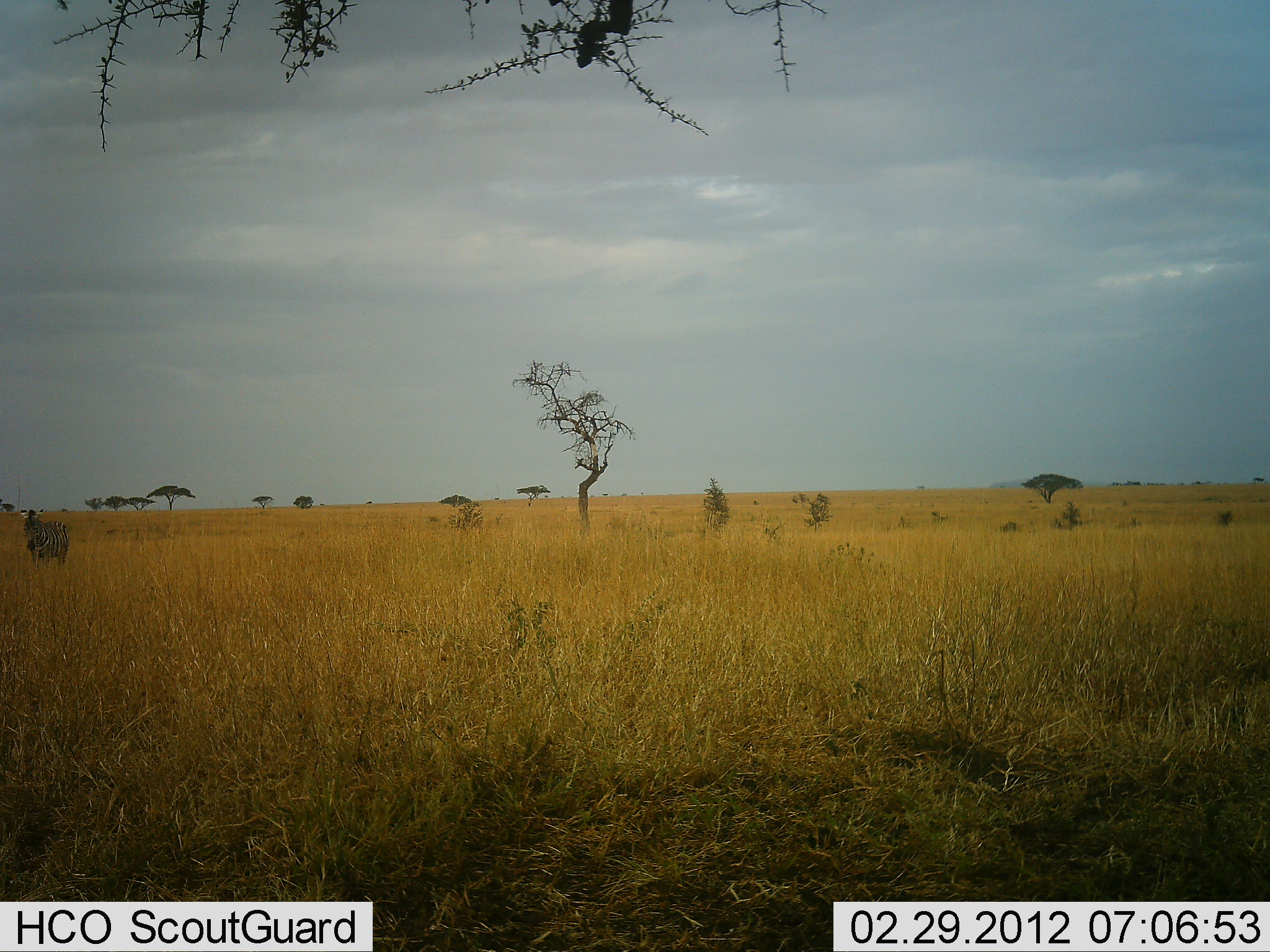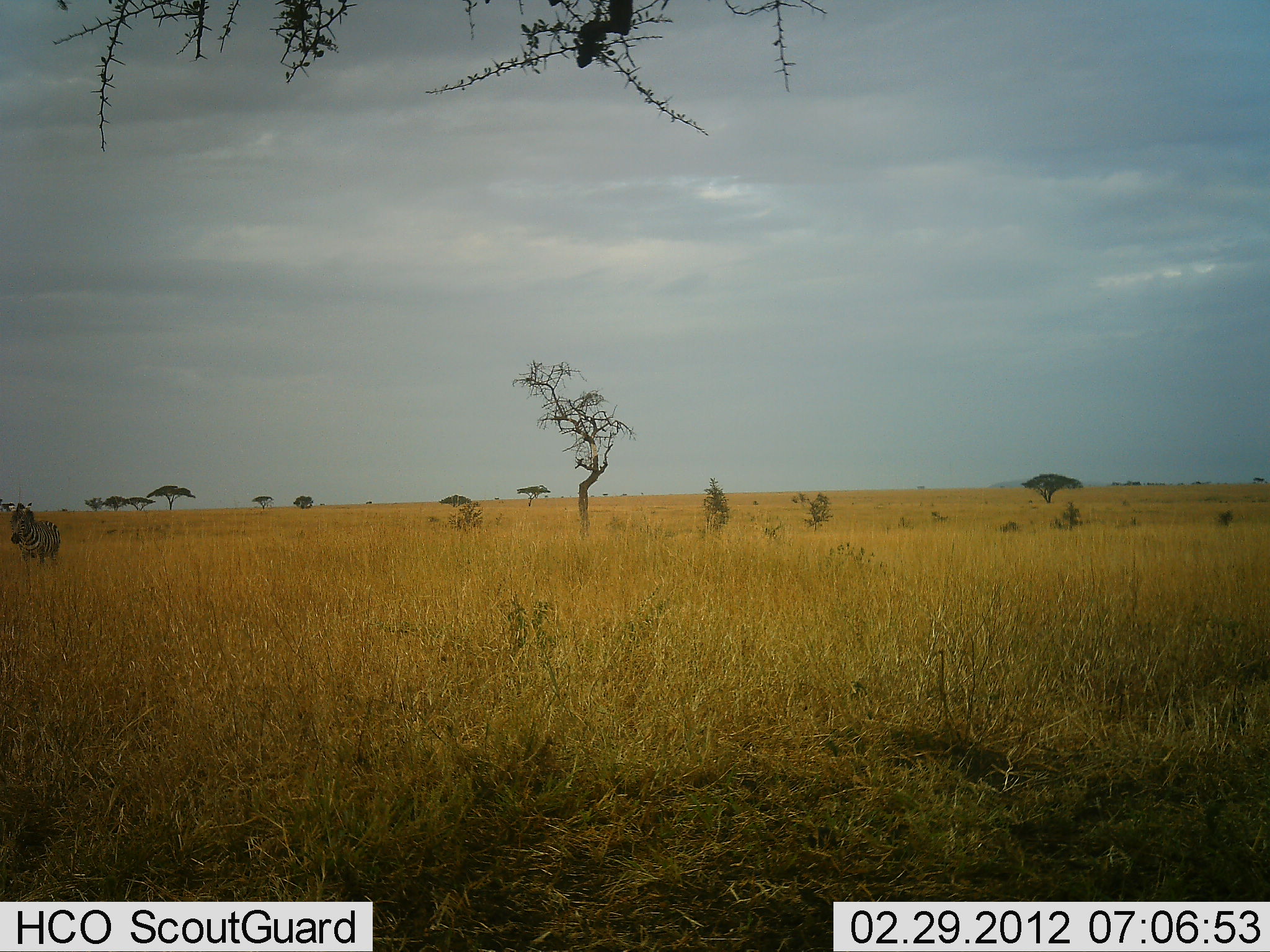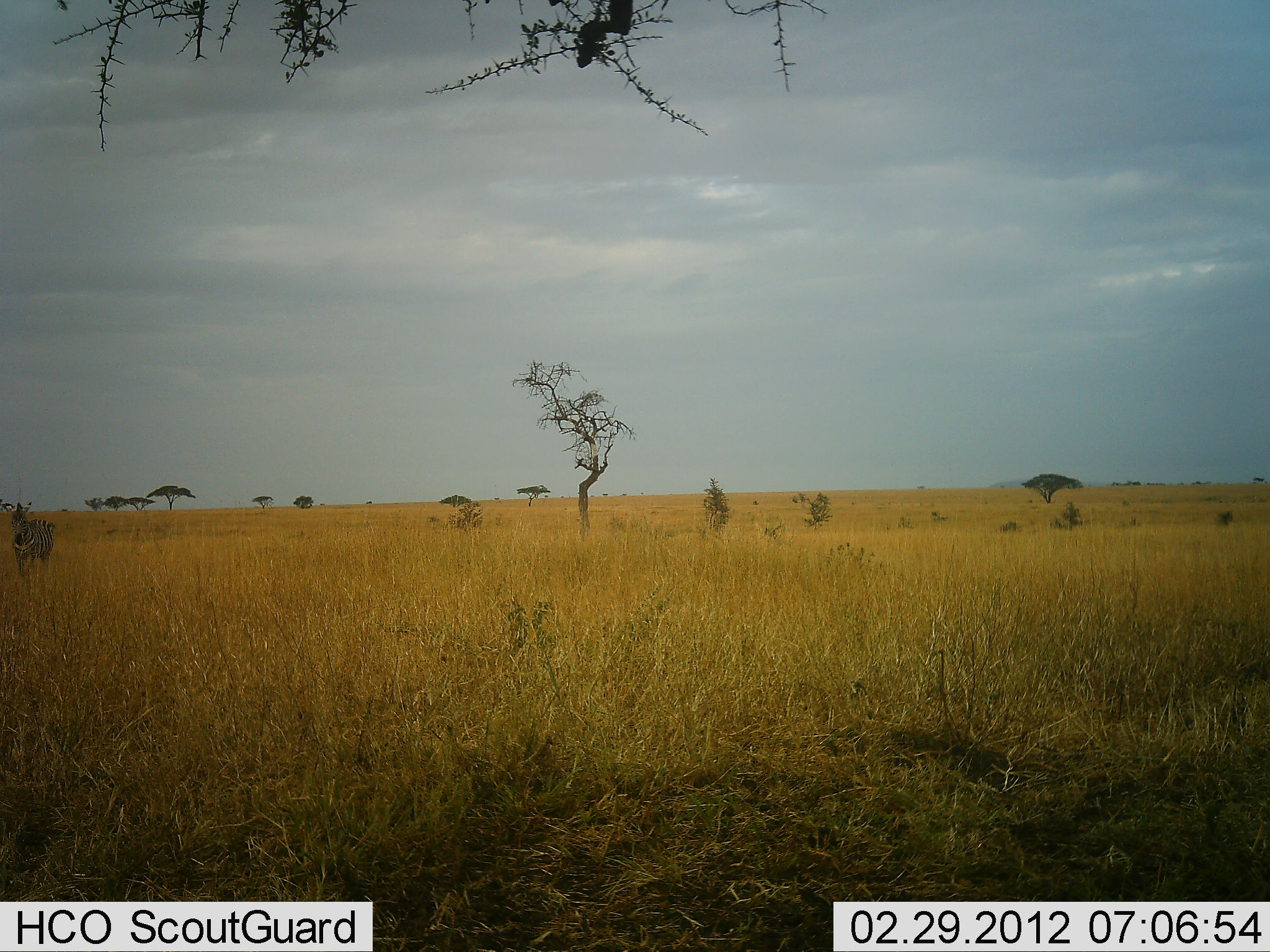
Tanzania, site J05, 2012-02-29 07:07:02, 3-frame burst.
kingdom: Animalia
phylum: Chordata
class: Mammalia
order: Perissodactyla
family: Equidae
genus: Equus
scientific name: Equus quagga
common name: plains zebra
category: zebra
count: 1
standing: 20%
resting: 0%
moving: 80%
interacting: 0%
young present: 0%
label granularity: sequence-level